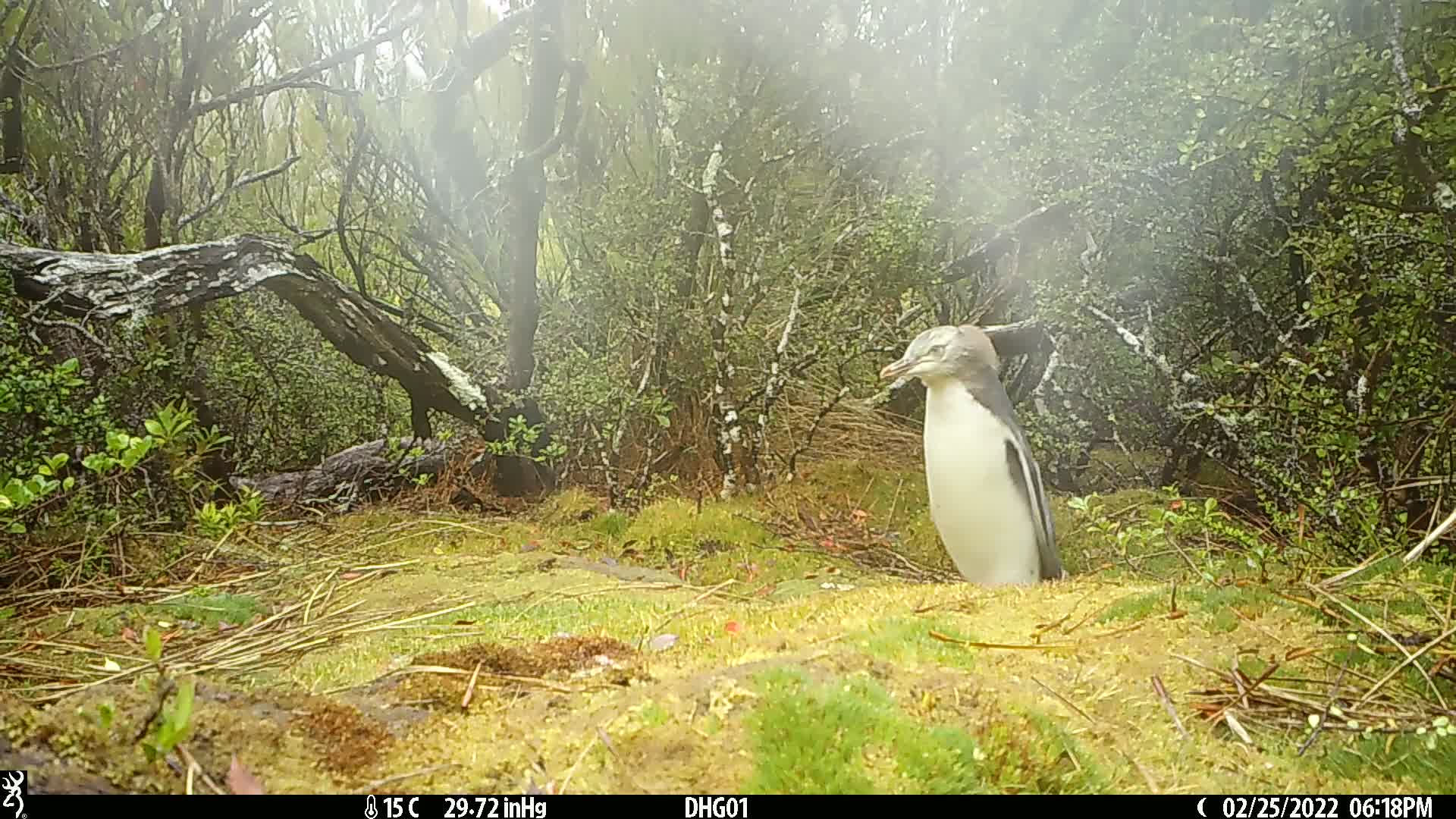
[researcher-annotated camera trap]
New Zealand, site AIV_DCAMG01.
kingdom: Animalia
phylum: Chordata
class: Aves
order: Sphenisciformes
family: Spheniscidae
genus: Megadyptes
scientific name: Megadyptes antipodes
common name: yellow-eyed penguin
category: yellow eyed penguin